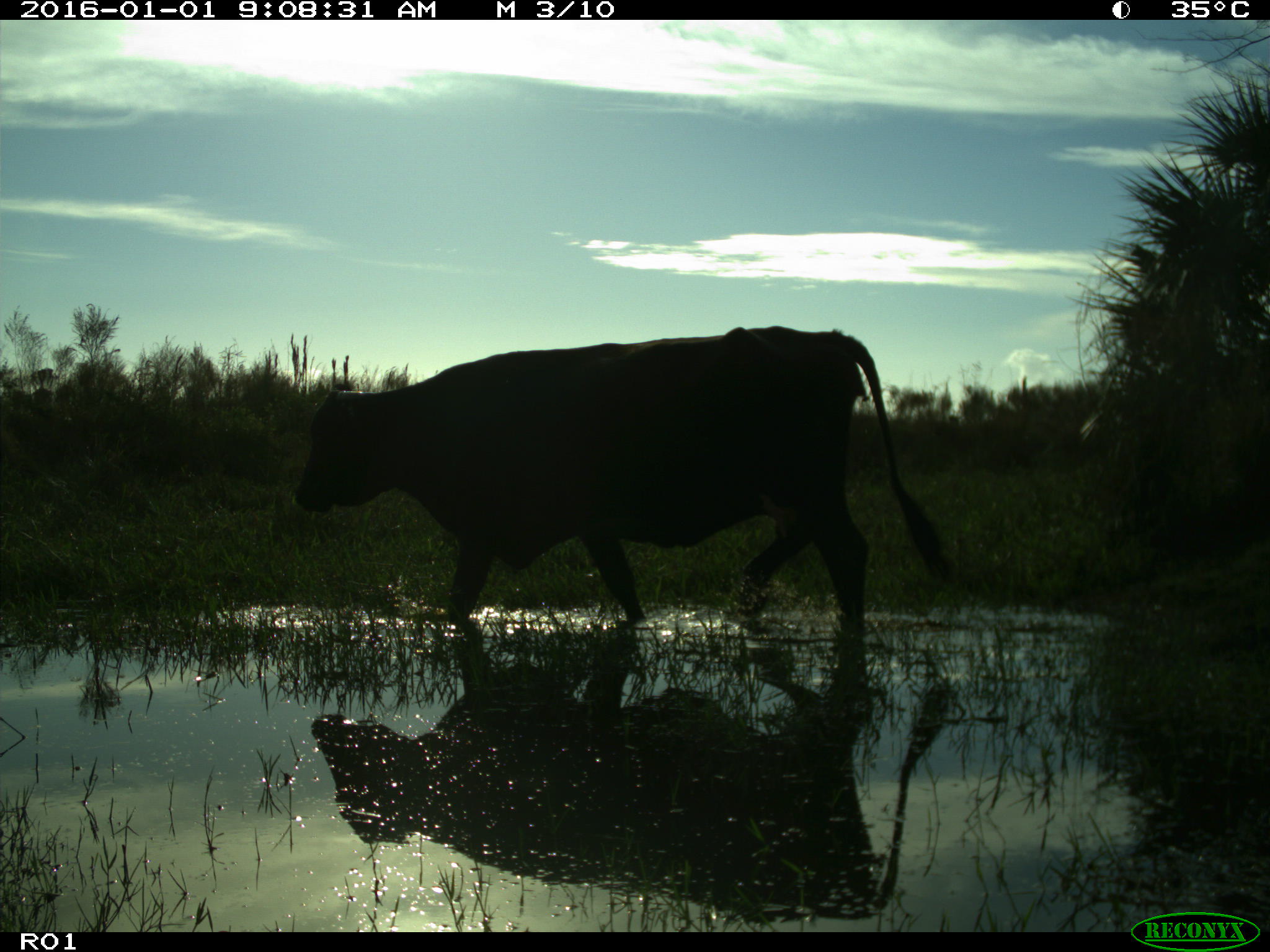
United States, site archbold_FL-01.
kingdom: Animalia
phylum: Chordata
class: Mammalia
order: Artiodactyla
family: Bovidae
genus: Bos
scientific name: Bos taurus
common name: domestic cow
Bos taurus (domestic cow).